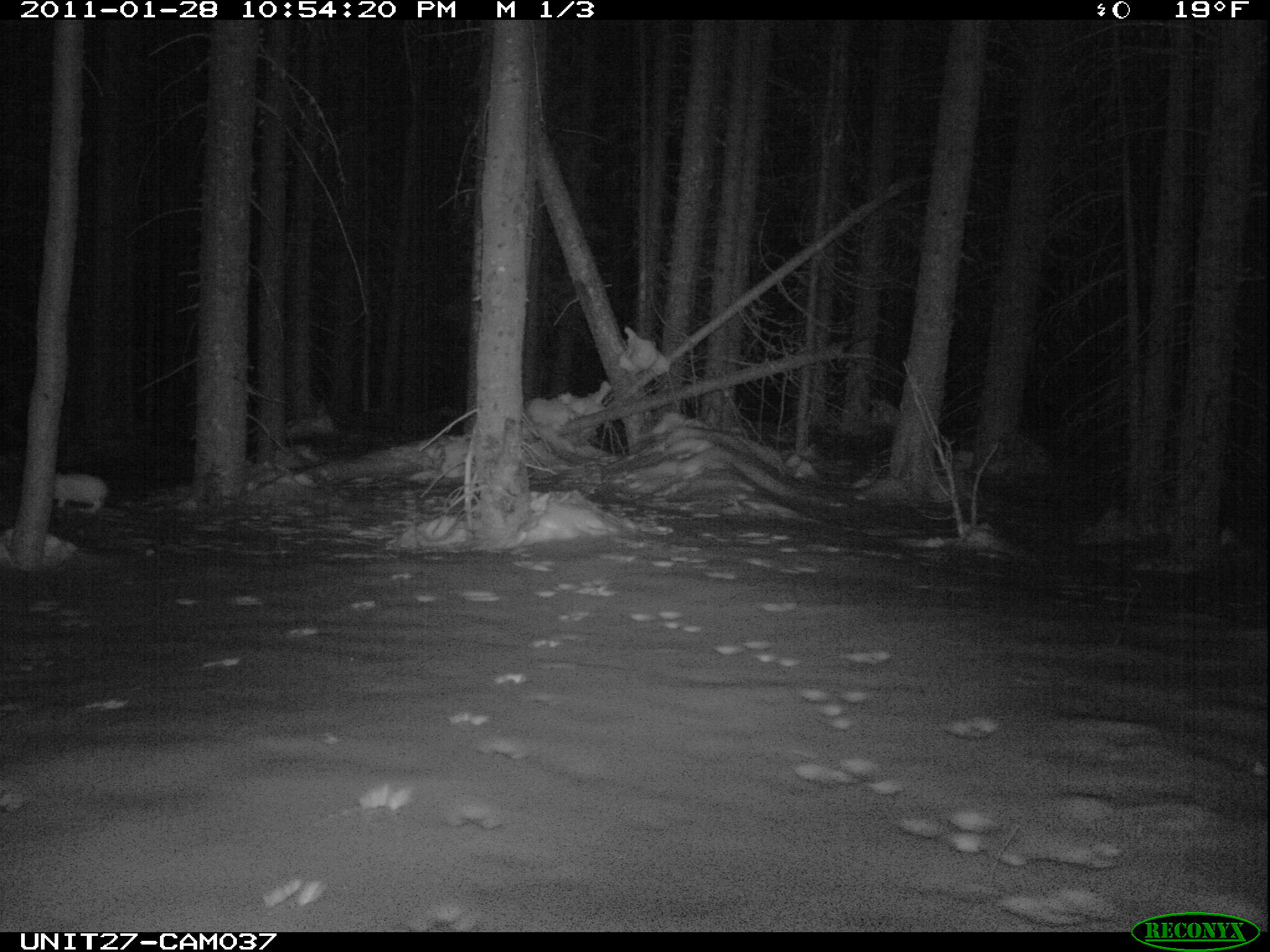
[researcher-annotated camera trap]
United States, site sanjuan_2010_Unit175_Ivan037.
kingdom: Animalia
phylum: Chordata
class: Mammalia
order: Lagomorpha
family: Leporidae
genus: Lepus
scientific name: Lepus americanus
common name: snowshoe hare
Lepus americanus (snowshoe hare).